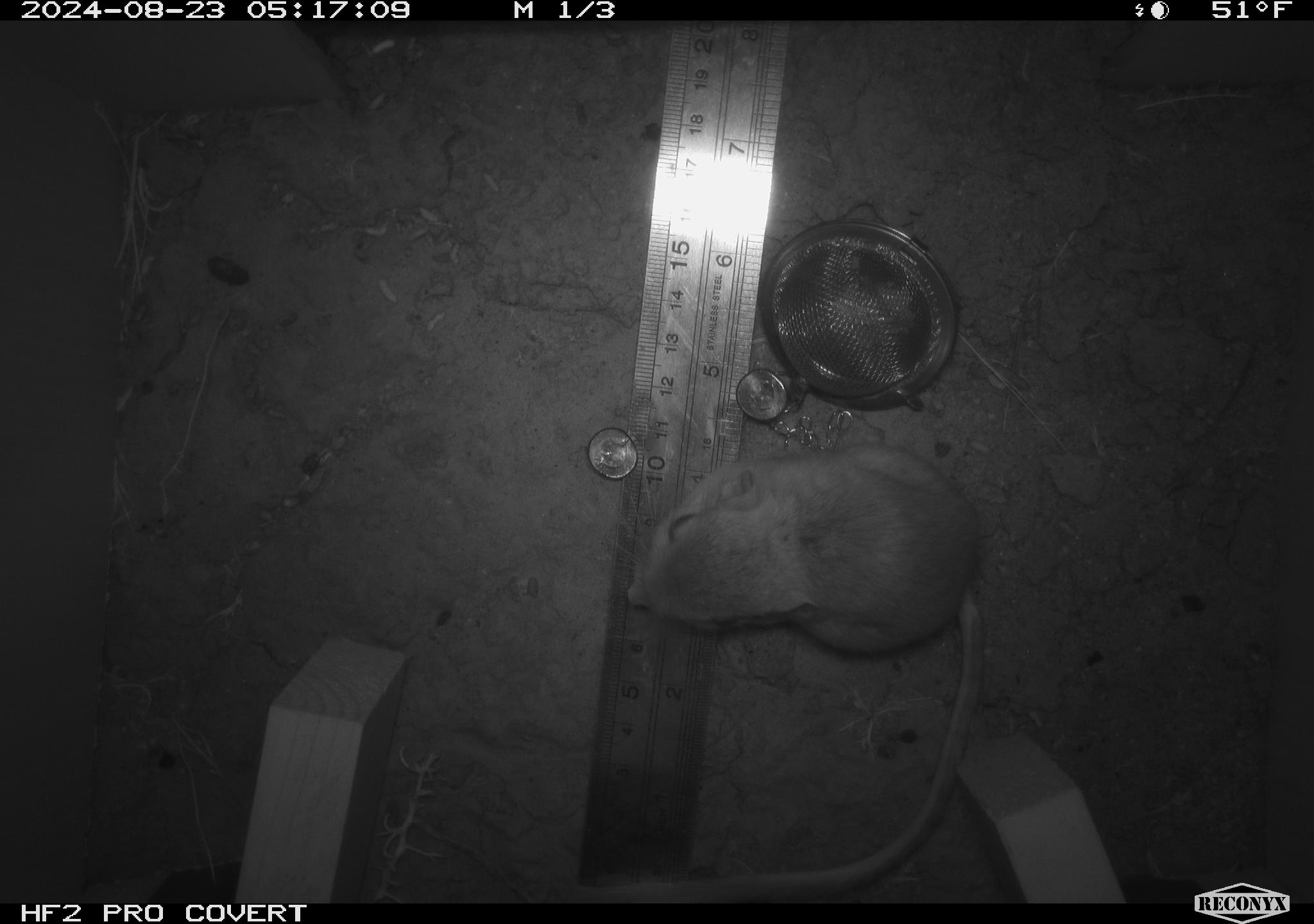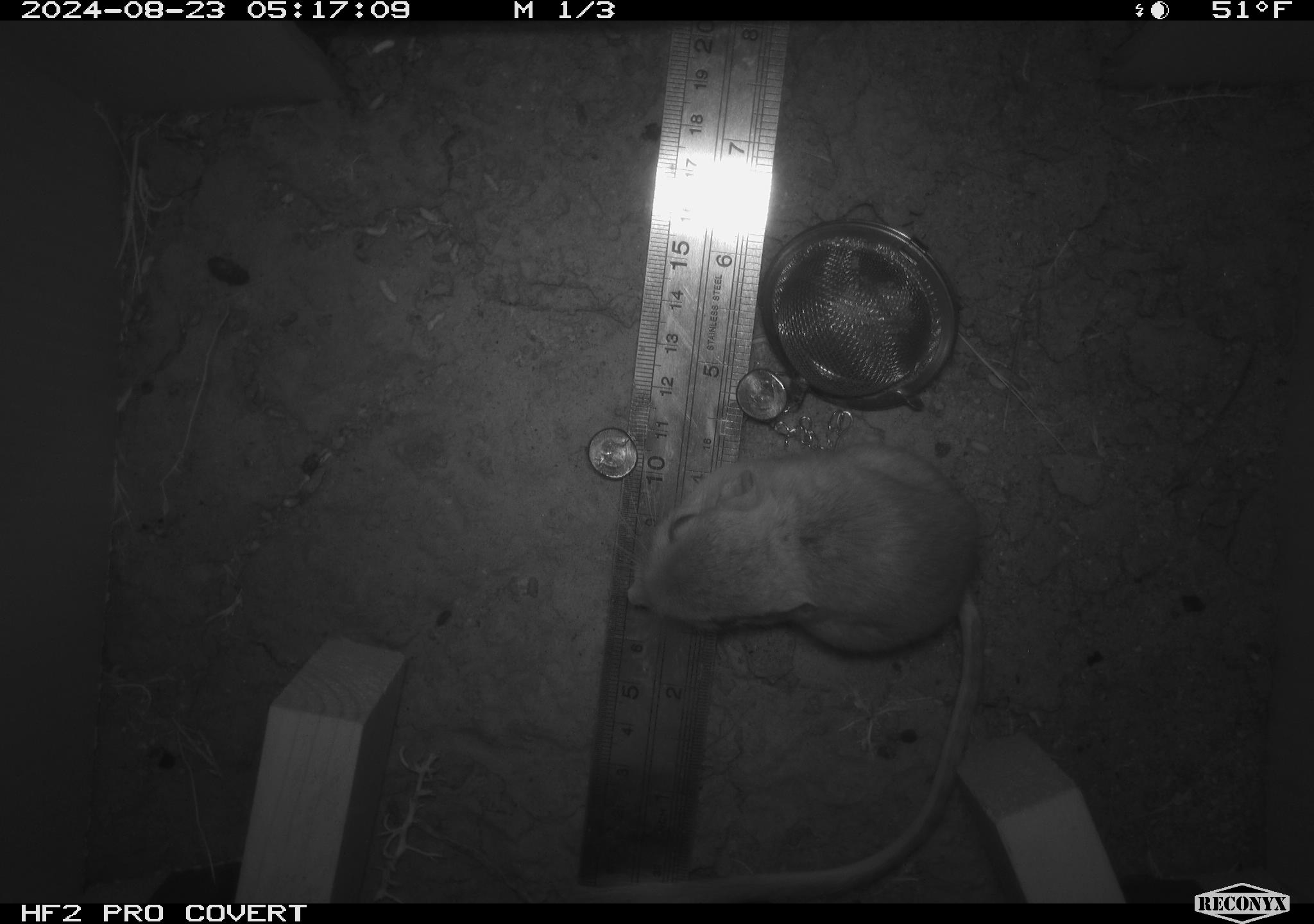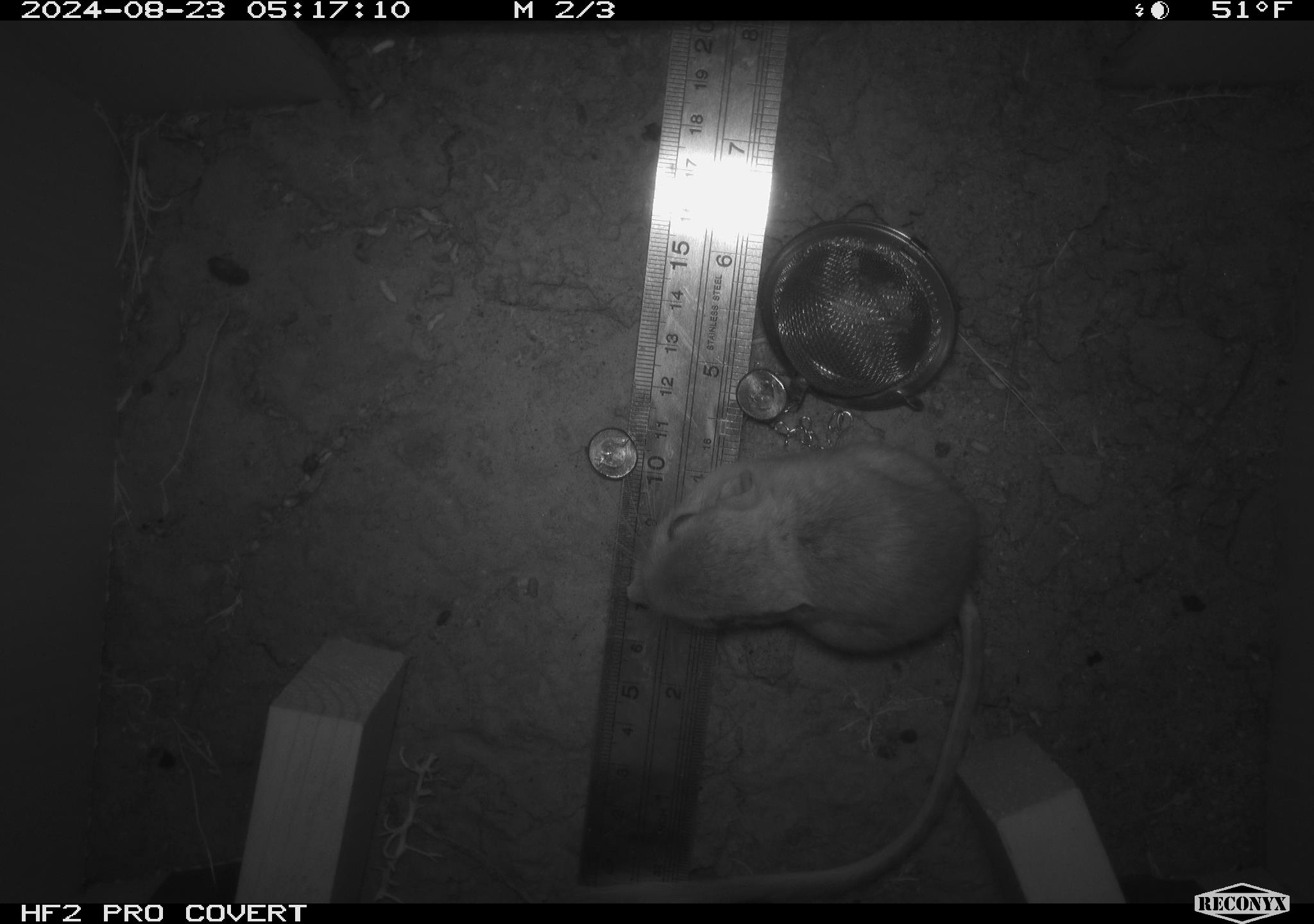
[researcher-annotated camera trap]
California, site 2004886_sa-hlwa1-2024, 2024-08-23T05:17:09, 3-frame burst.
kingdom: Animalia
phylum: Chordata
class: Mammalia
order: Rodentia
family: Heteromyidae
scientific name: Heteromyidae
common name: kangaroo rats and pocket mice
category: heteromyidae family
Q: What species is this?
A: Heteromyidae family (kangaroo rats and pocket mice) (Heteromyidae).